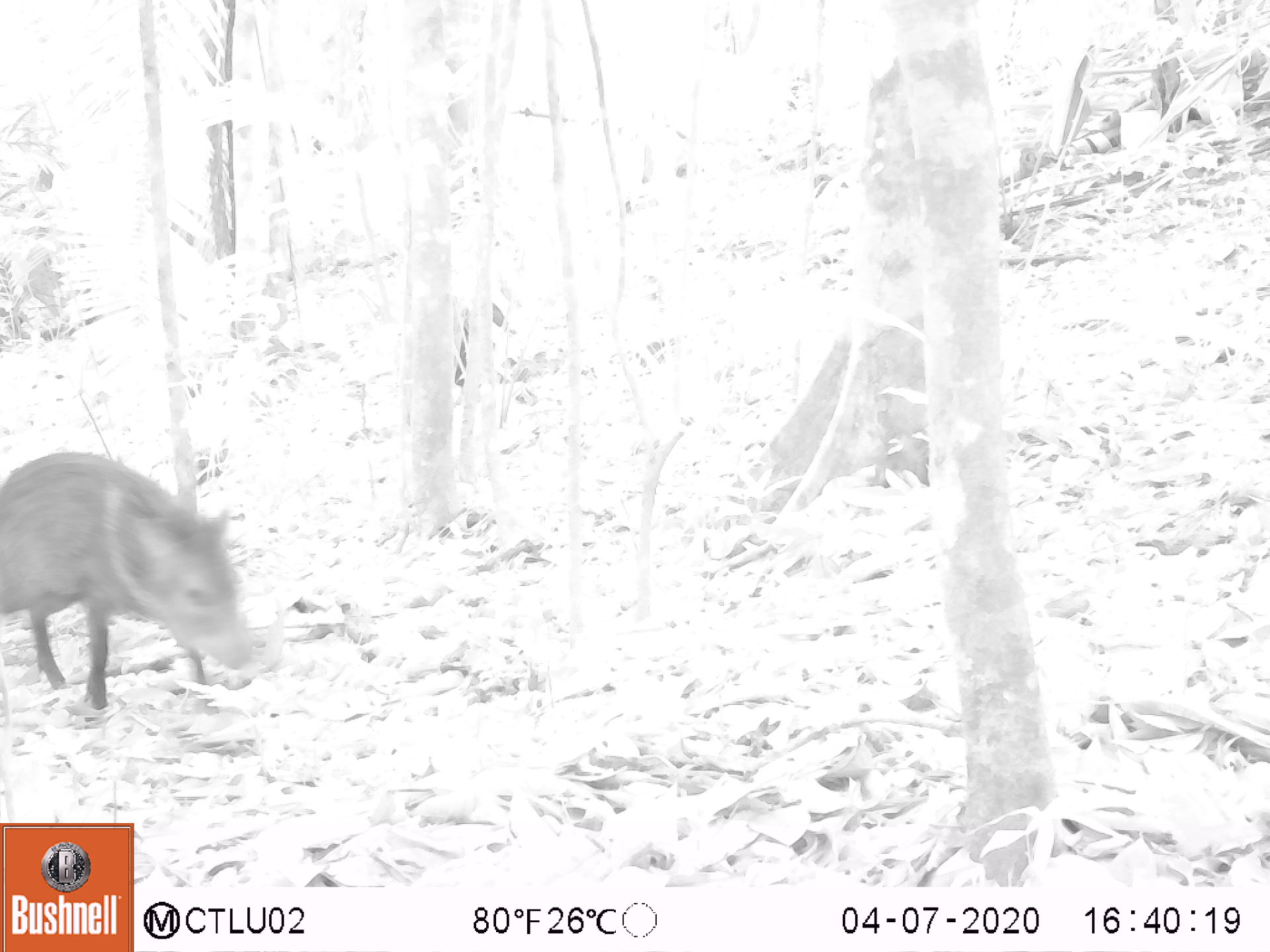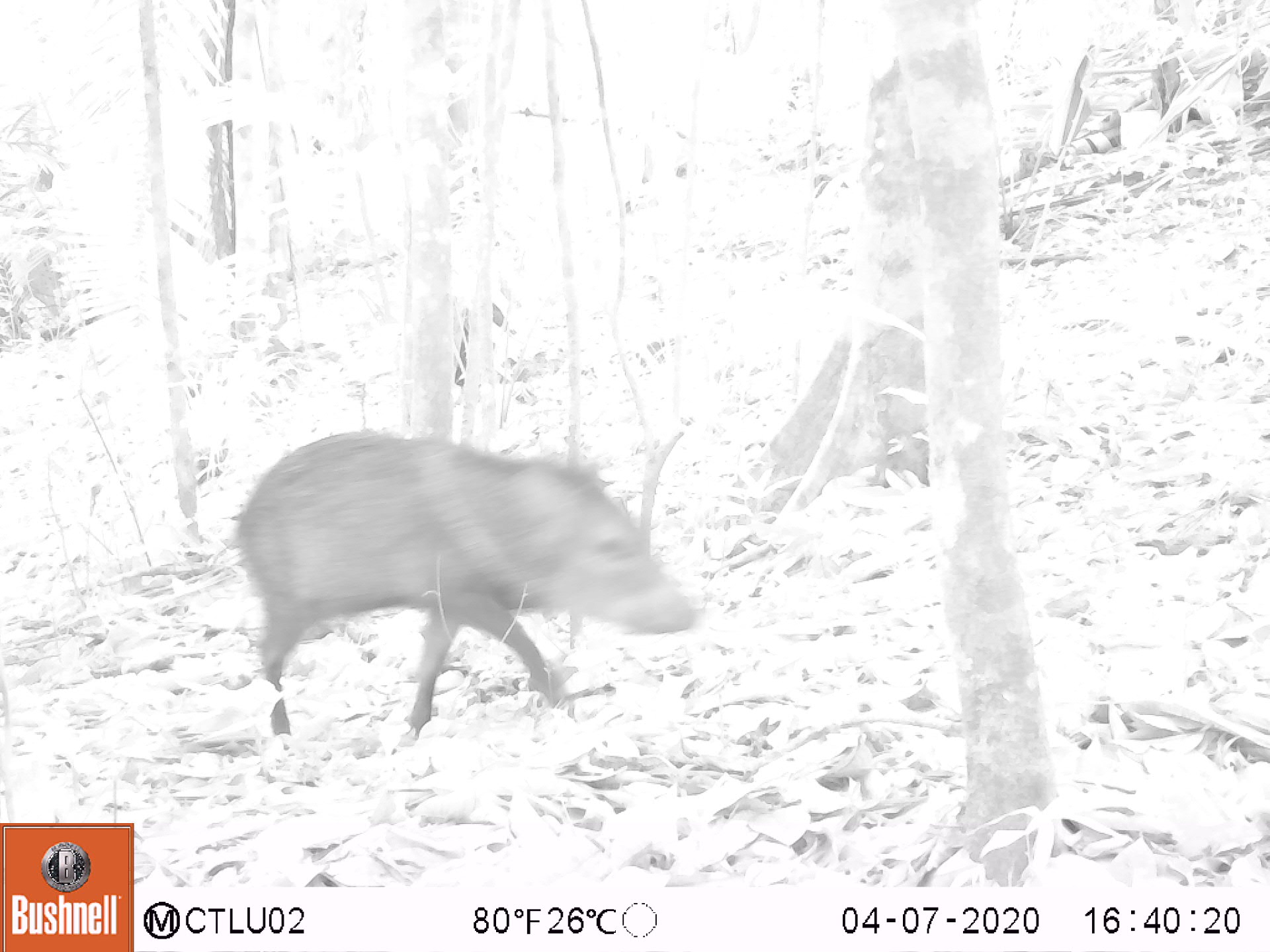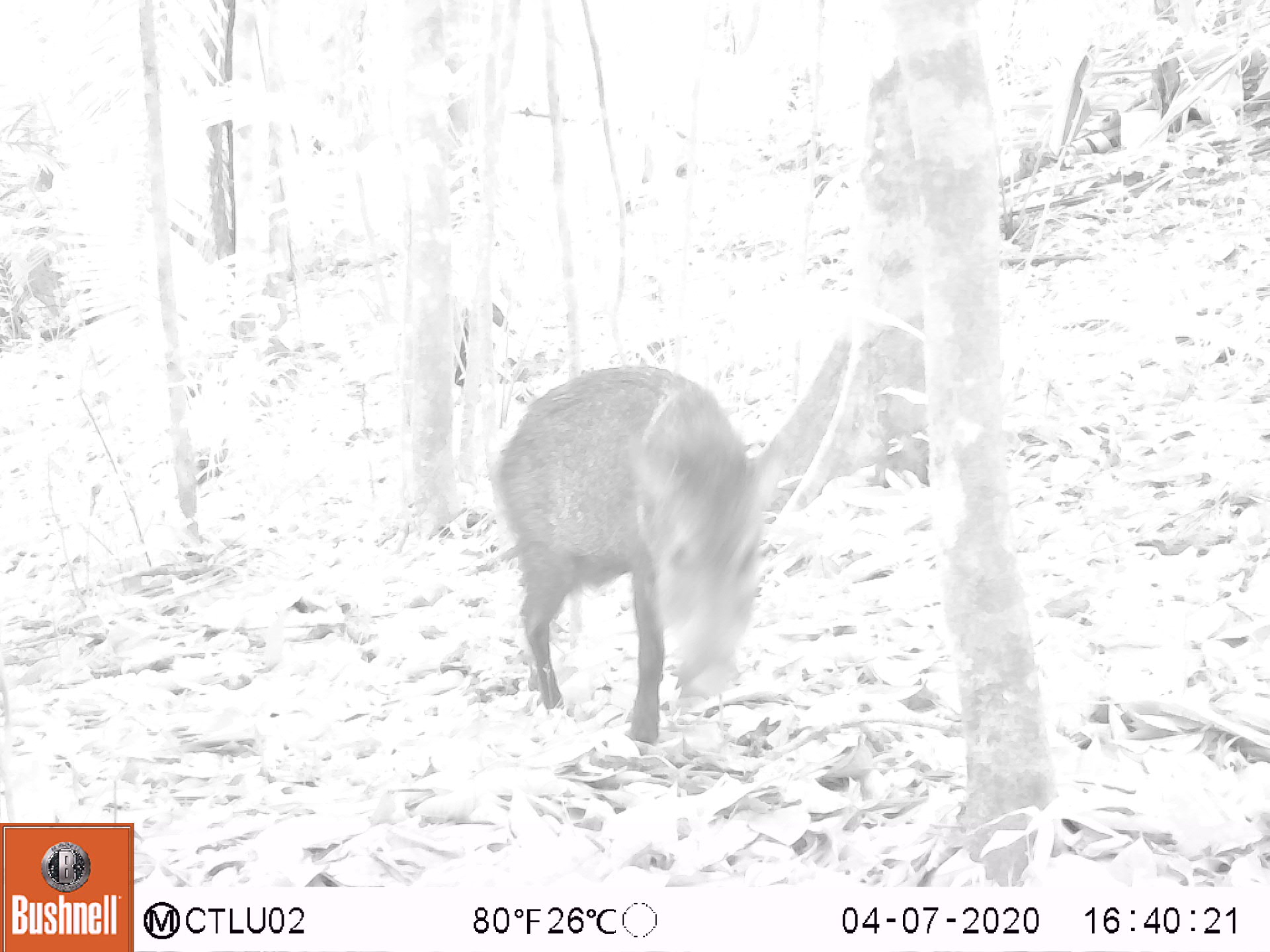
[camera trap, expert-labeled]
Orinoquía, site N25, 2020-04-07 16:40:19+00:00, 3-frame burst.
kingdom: Animalia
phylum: Chordata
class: Mammalia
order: Artiodactyla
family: Tayassuidae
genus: Pecari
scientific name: Pecari tajacu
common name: collared peccary